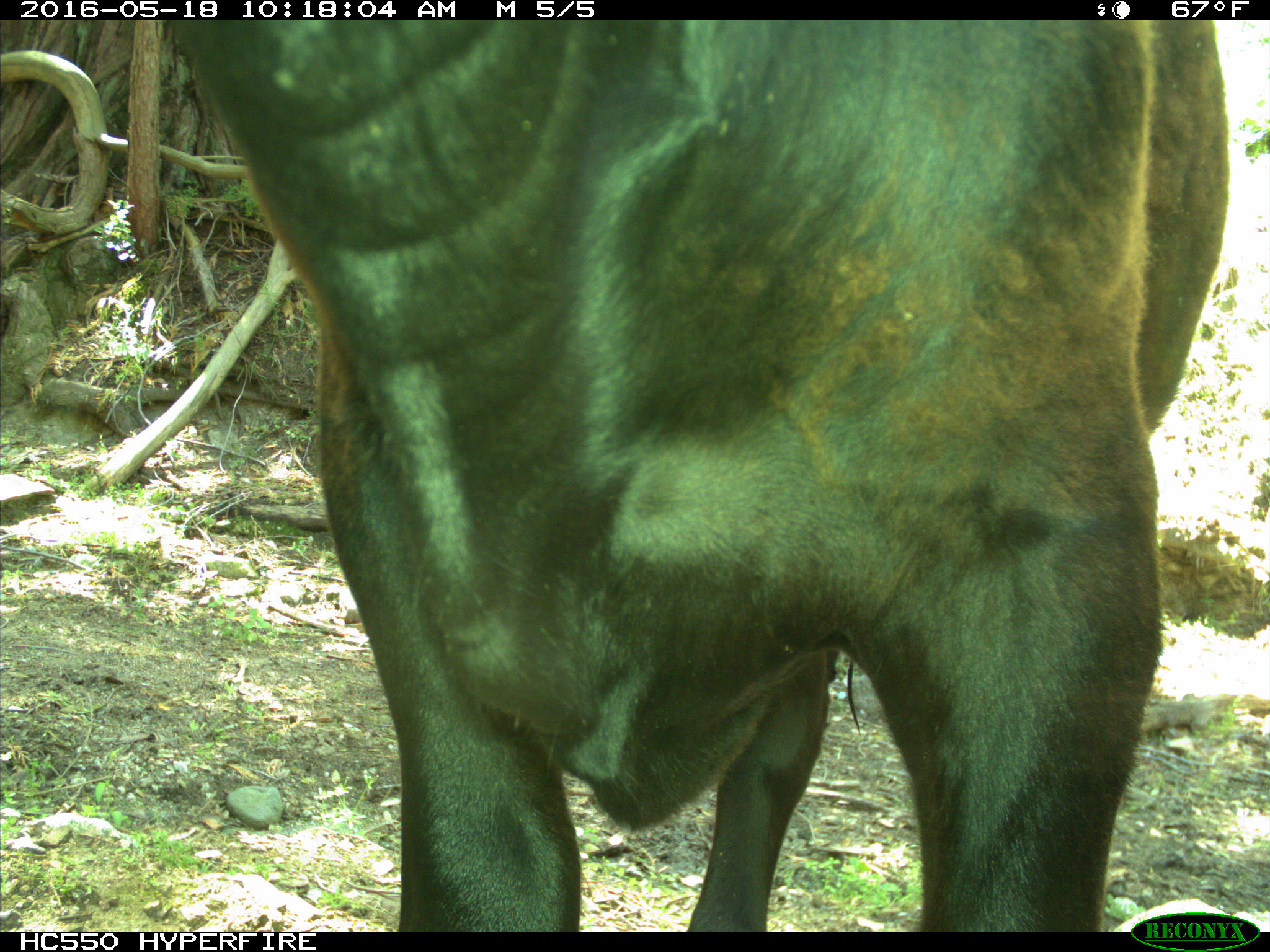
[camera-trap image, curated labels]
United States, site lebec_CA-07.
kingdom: Animalia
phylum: Chordata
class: Mammalia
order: Artiodactyla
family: Bovidae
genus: Bos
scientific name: Bos taurus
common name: domestic cow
Bos taurus (domestic cow).